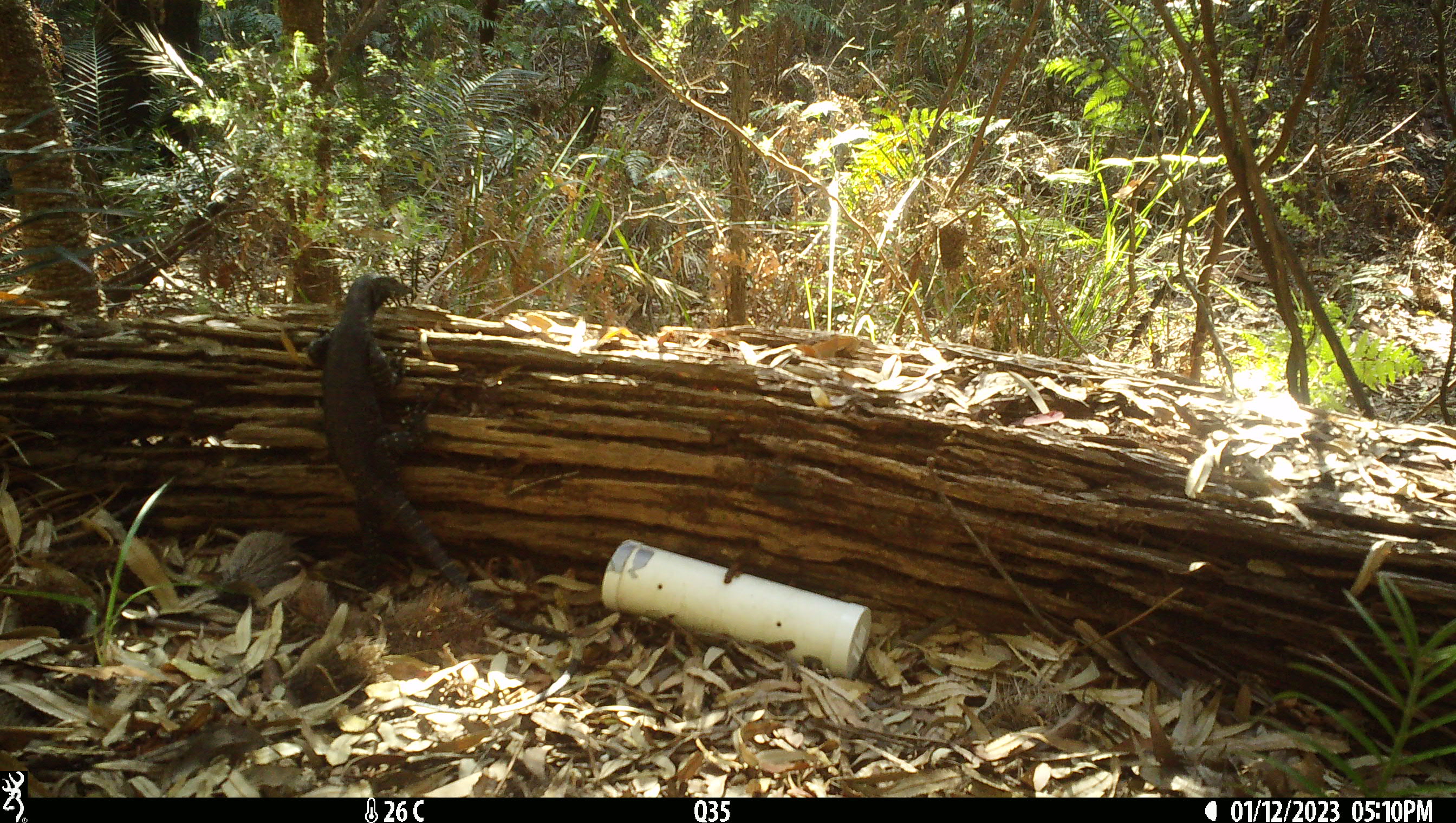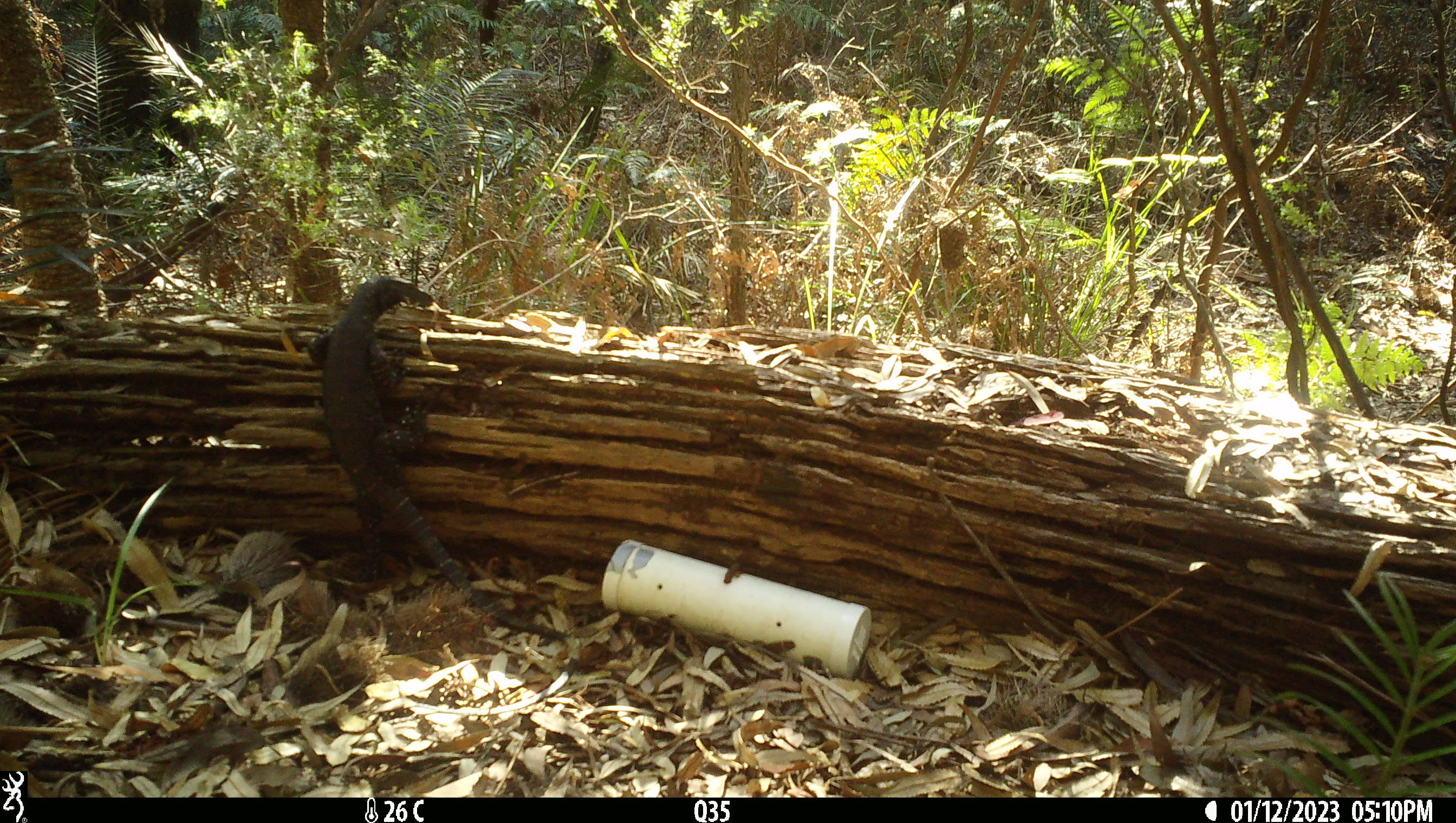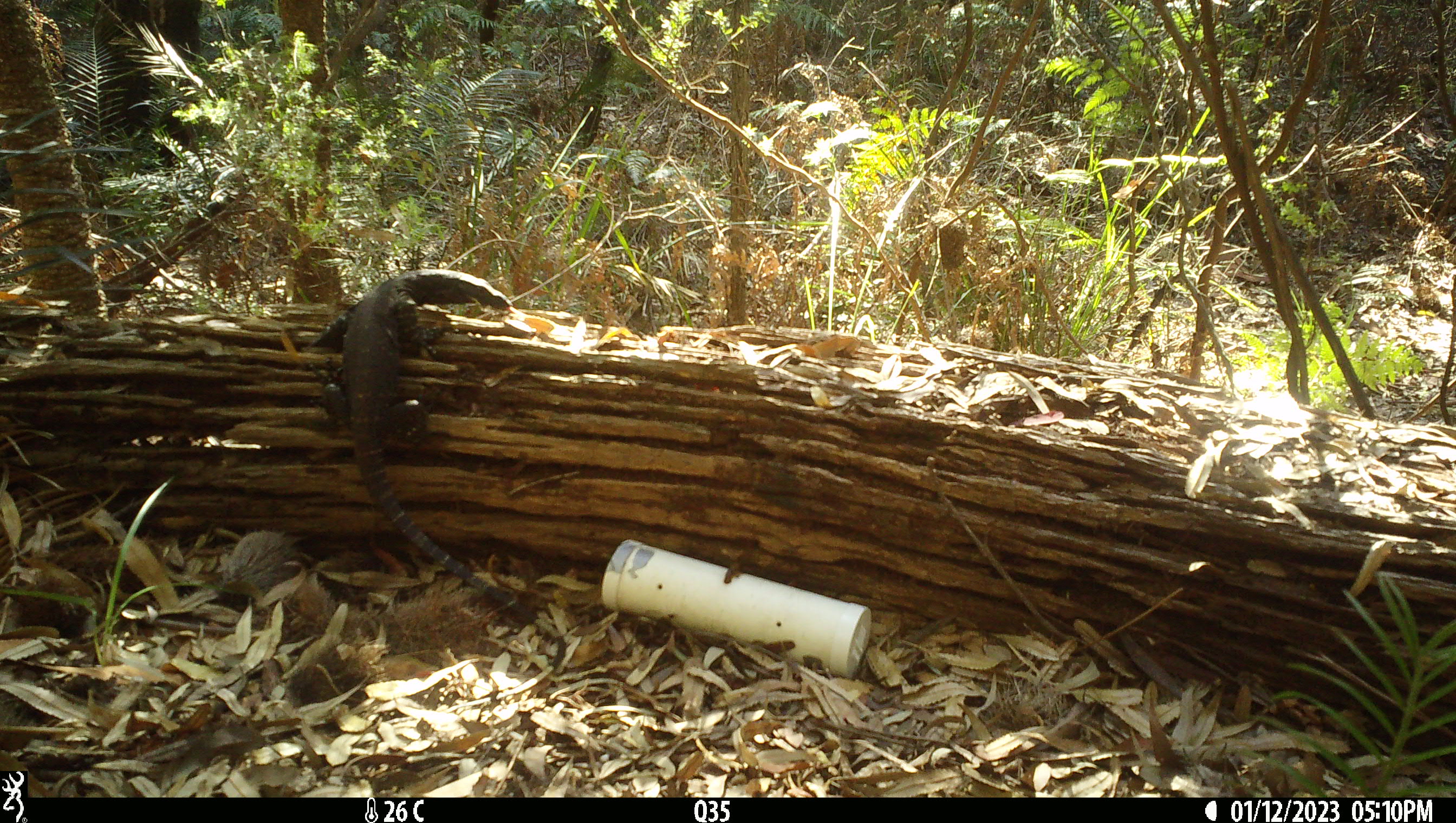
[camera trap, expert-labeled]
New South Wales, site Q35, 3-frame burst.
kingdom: Animalia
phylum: Chordata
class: Reptilia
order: Squamata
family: Varanidae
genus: Varanus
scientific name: Varanus varius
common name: lace monitor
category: goanna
Goanna (lace monitor) (Varanus varius).